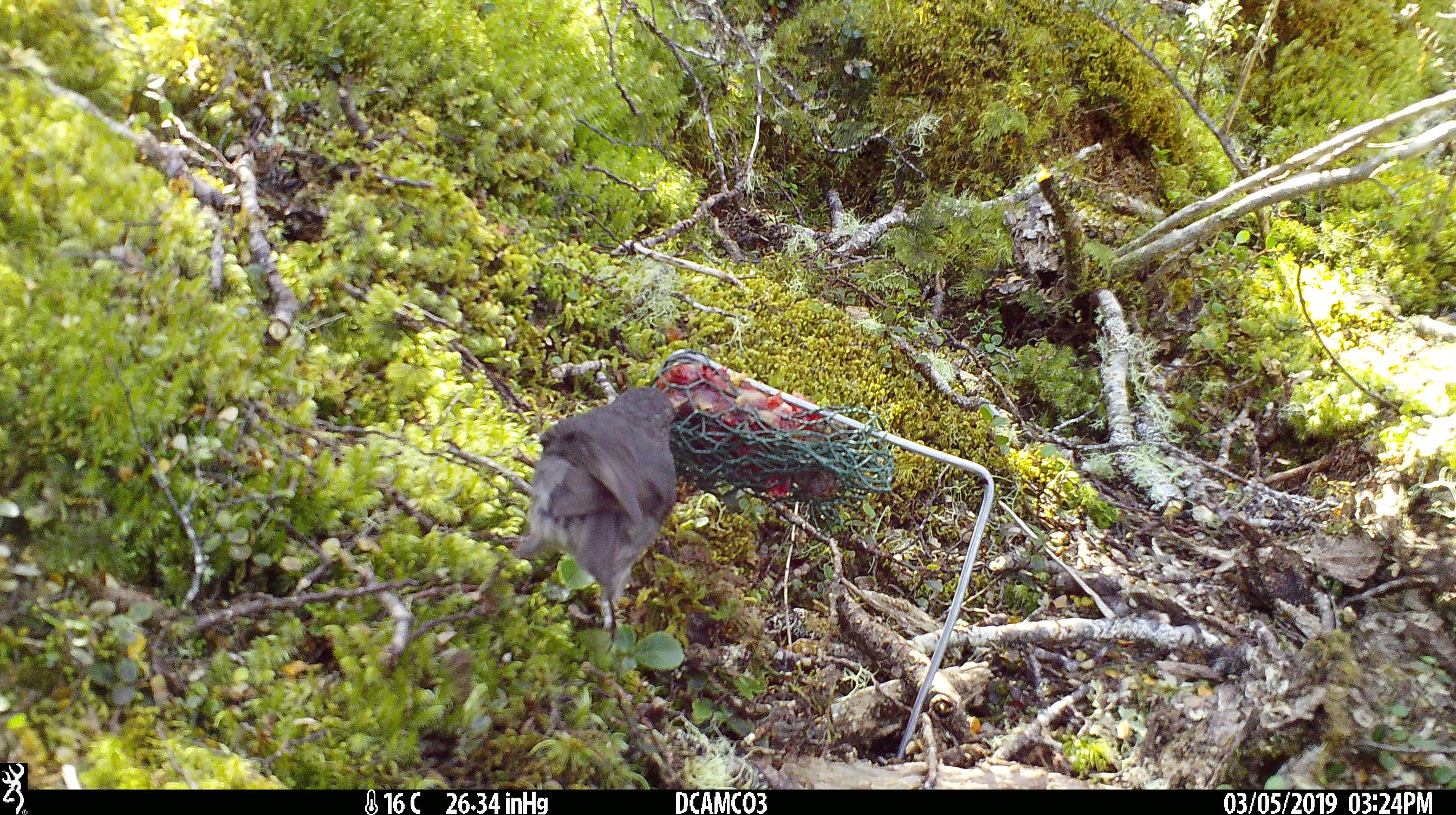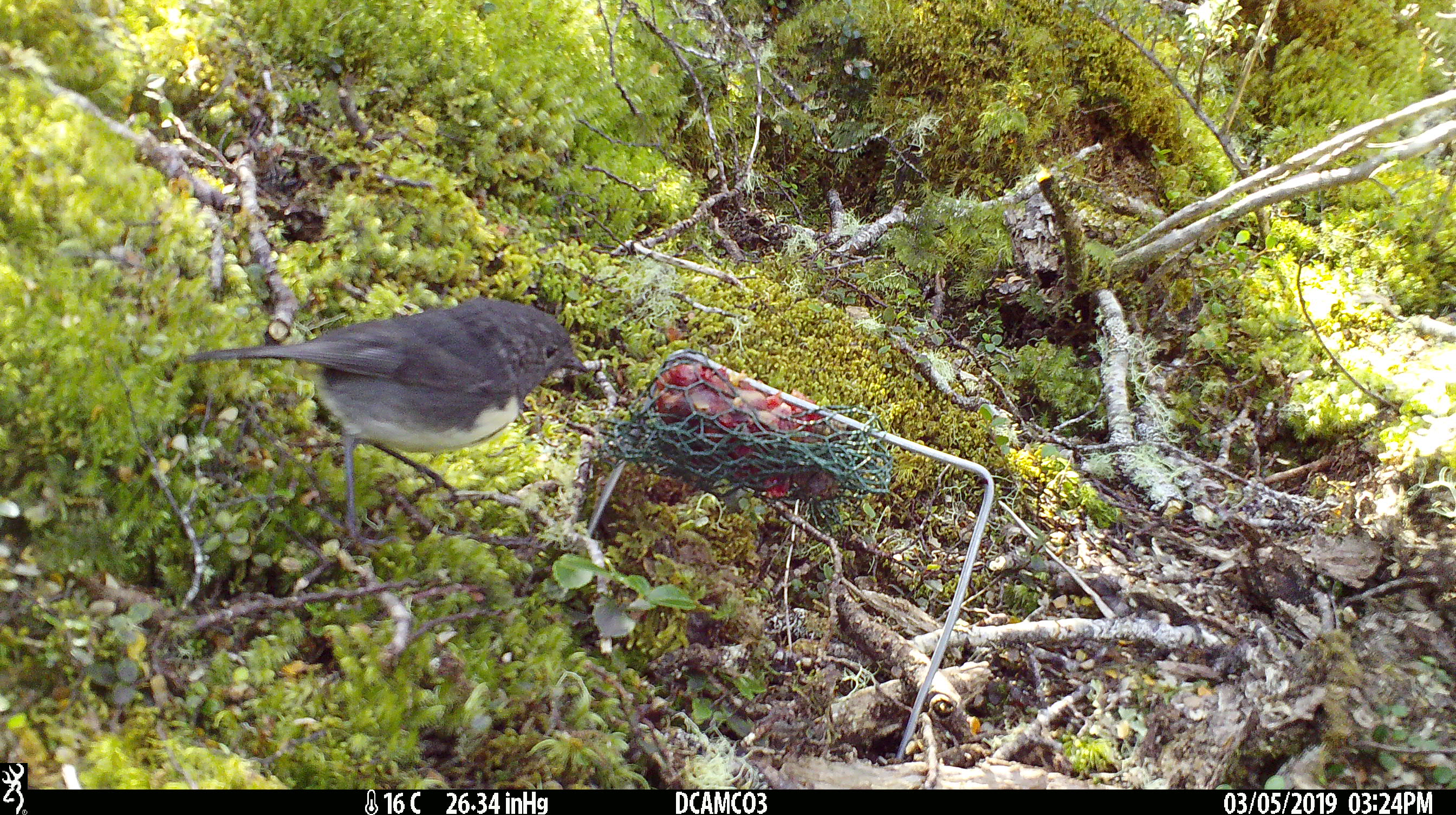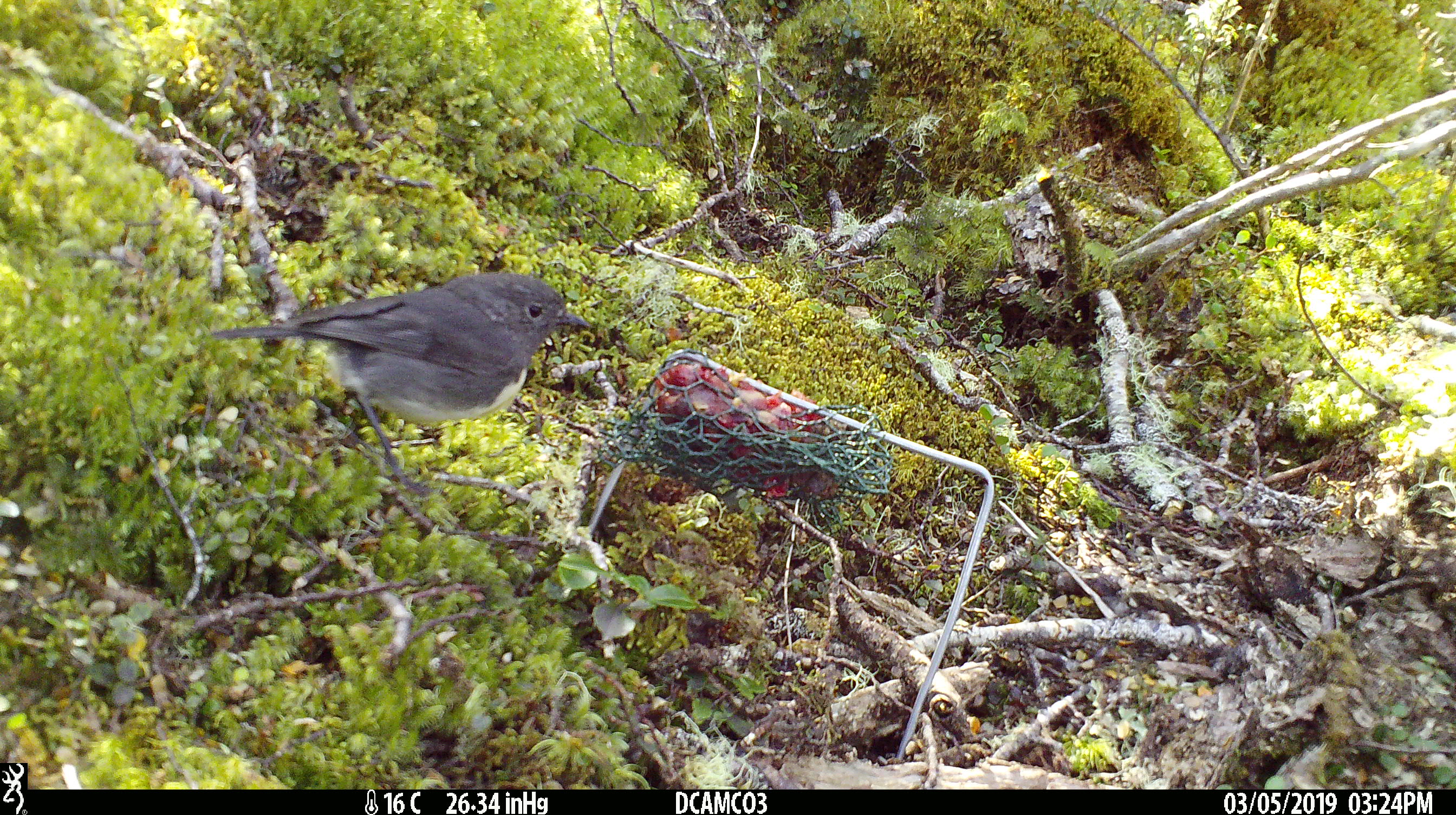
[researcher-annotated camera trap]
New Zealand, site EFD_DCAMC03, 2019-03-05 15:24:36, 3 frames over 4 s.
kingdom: Animalia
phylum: Chordata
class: Aves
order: Passeriformes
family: Petroicidae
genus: Petroica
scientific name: Petroica australis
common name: new zealand robin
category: robin